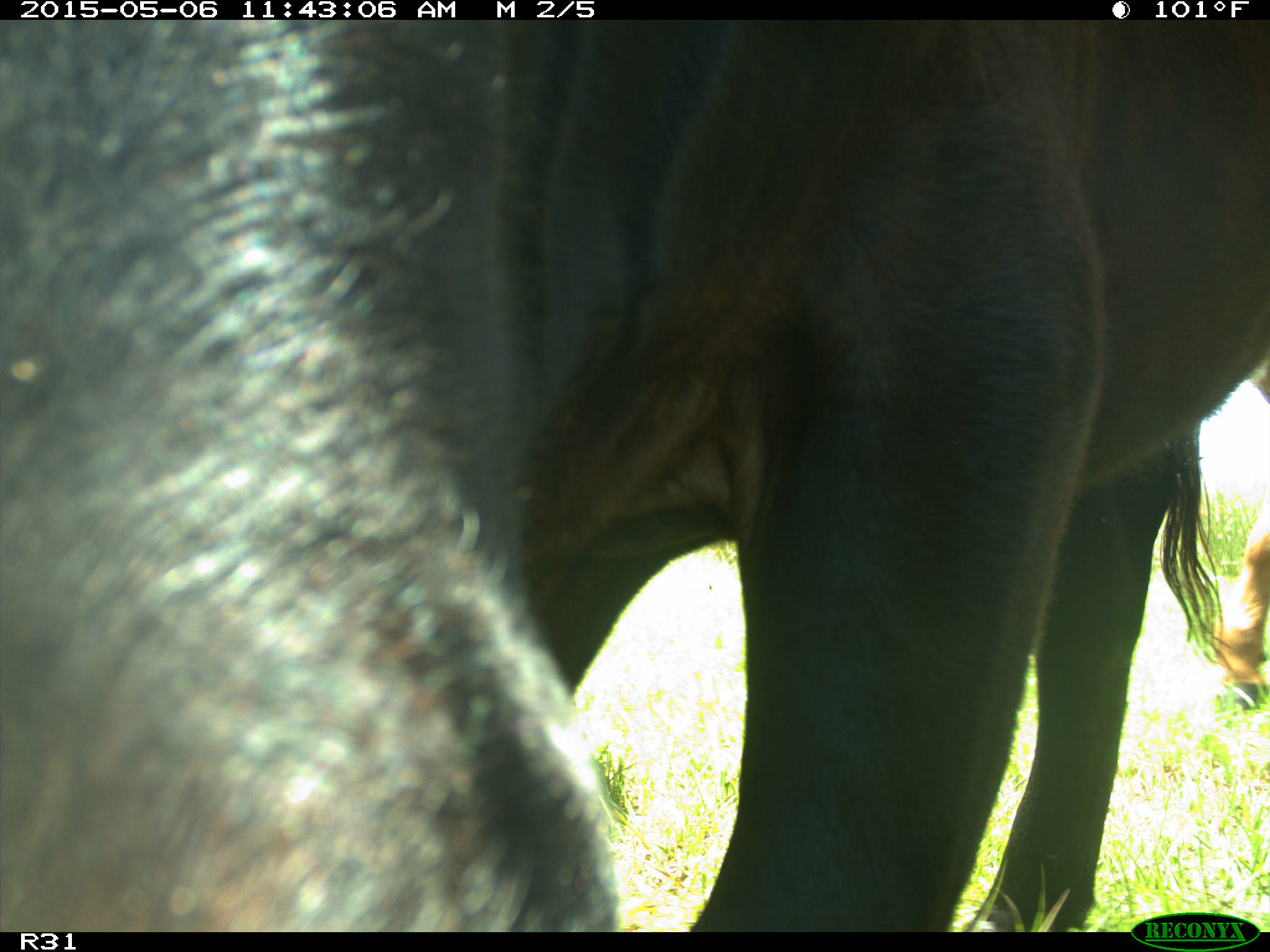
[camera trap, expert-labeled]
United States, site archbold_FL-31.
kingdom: Animalia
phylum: Chordata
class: Mammalia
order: Artiodactyla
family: Bovidae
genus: Bos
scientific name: Bos taurus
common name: domestic cow